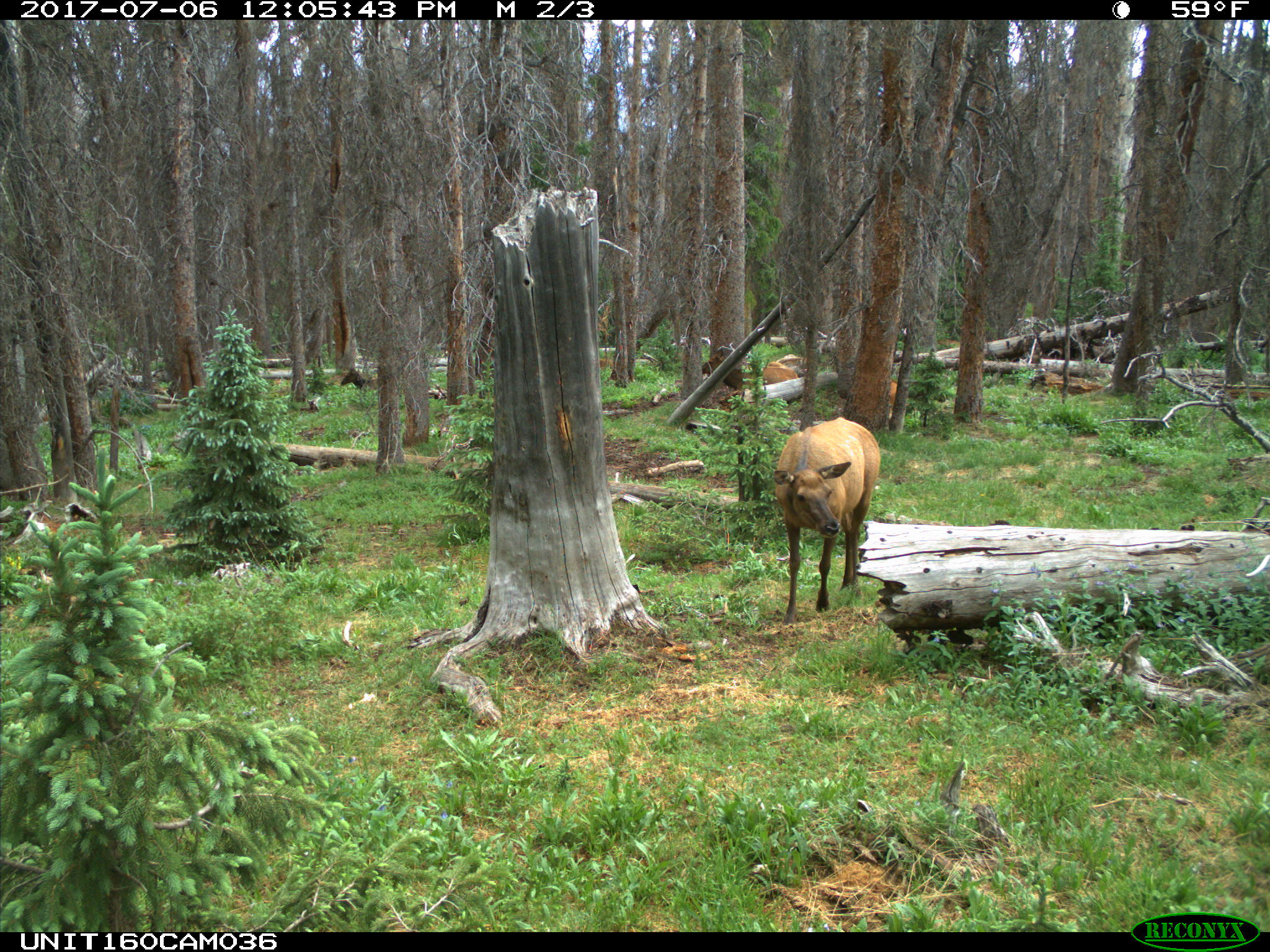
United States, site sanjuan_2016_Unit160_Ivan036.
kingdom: Animalia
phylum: Chordata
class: Mammalia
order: Artiodactyla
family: Cervidae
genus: Cervus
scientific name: Cervus elaphus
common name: red deer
Cervus elaphus (red deer).